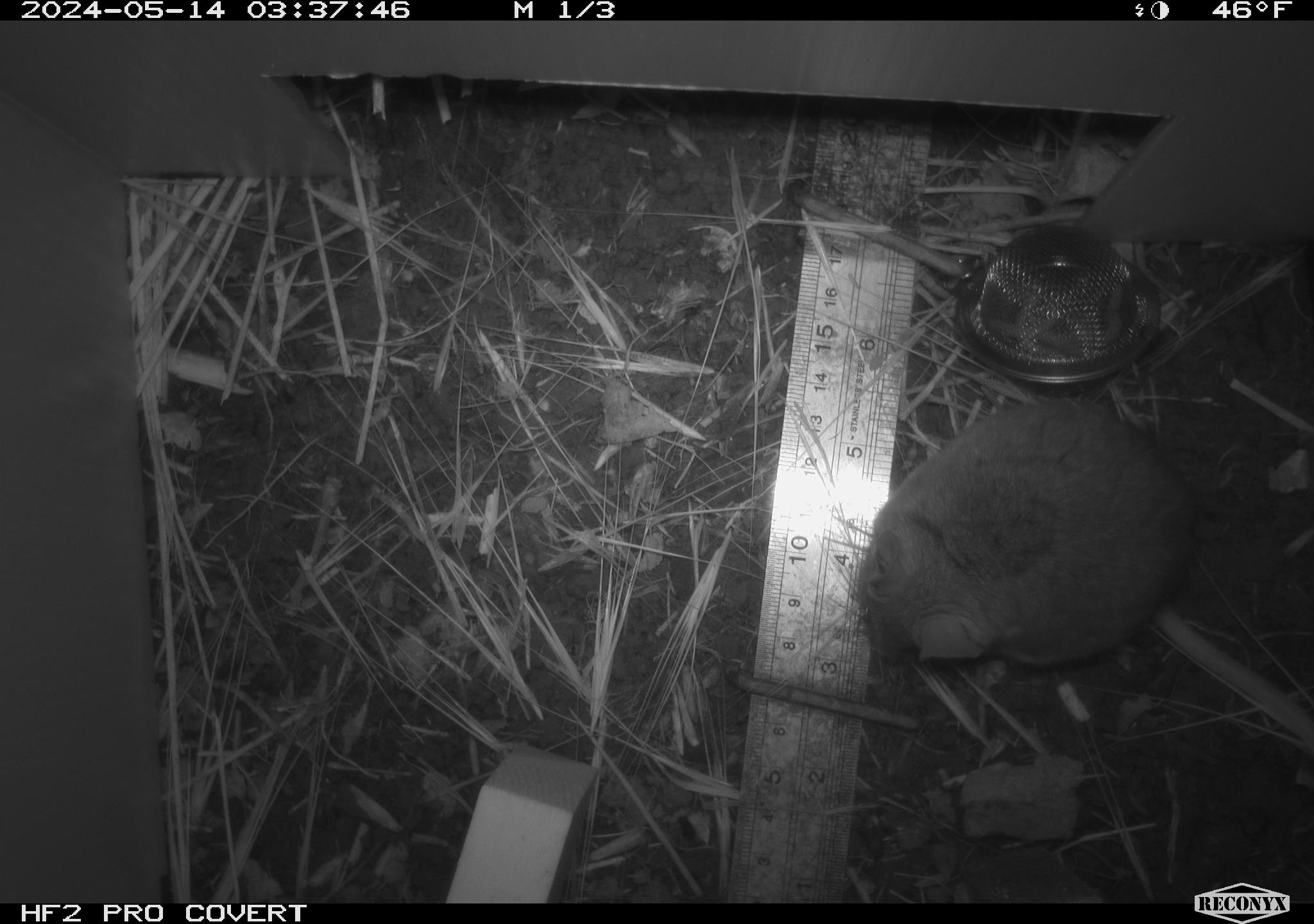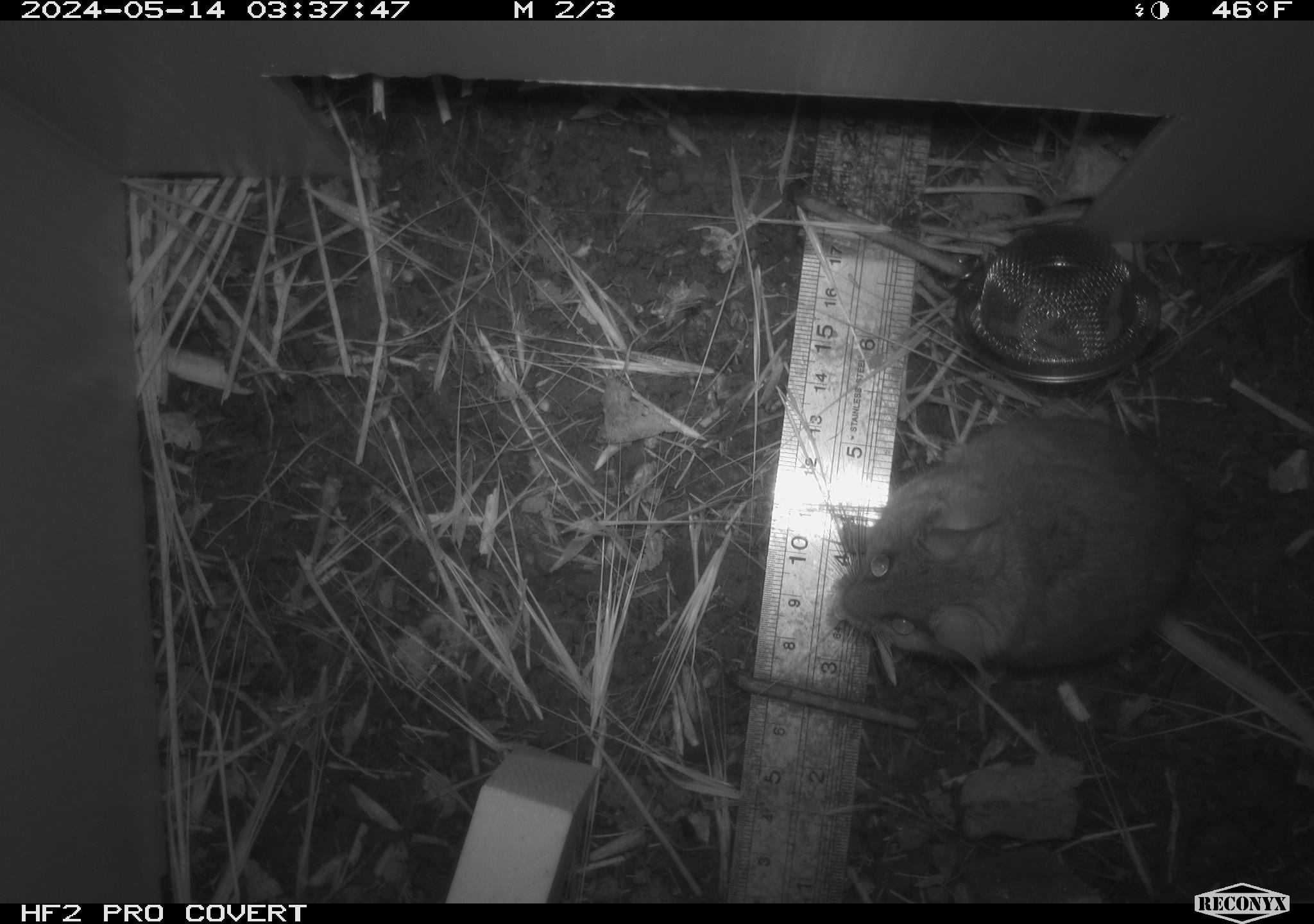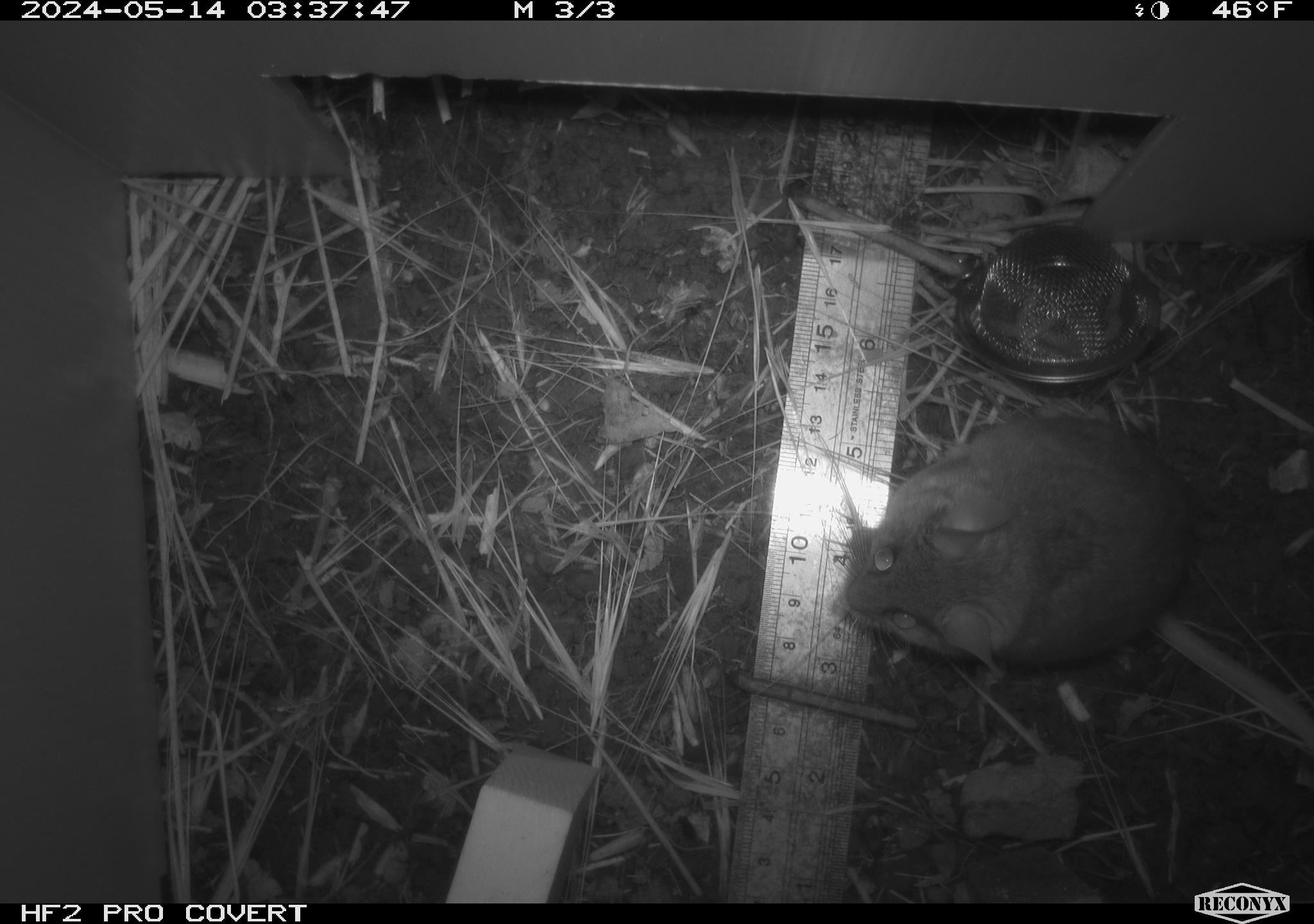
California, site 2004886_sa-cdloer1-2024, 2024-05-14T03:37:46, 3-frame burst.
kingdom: Animalia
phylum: Chordata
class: Mammalia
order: Rodentia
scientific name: Rodentia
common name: mouse species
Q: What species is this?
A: Mouse species (Rodentia).